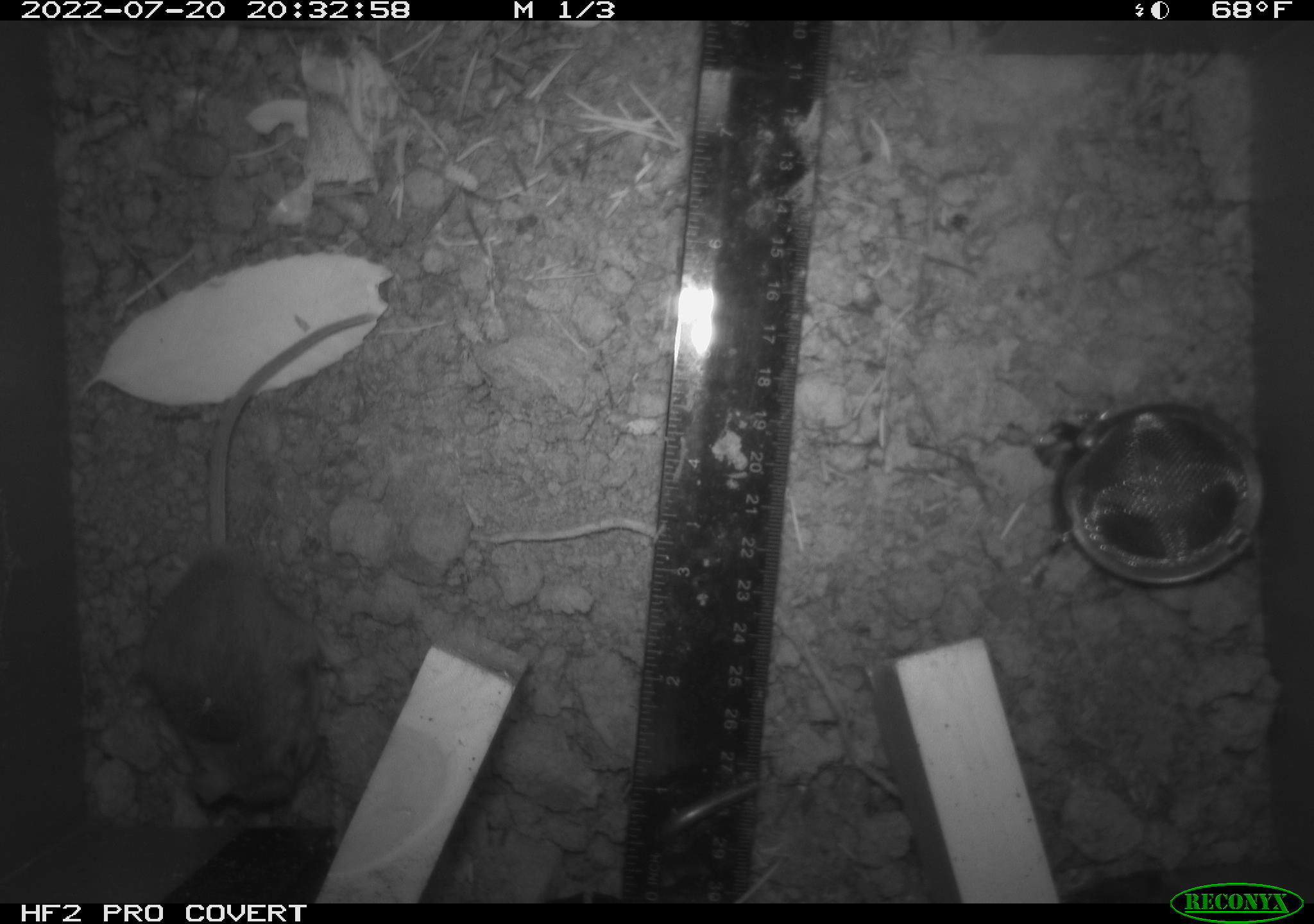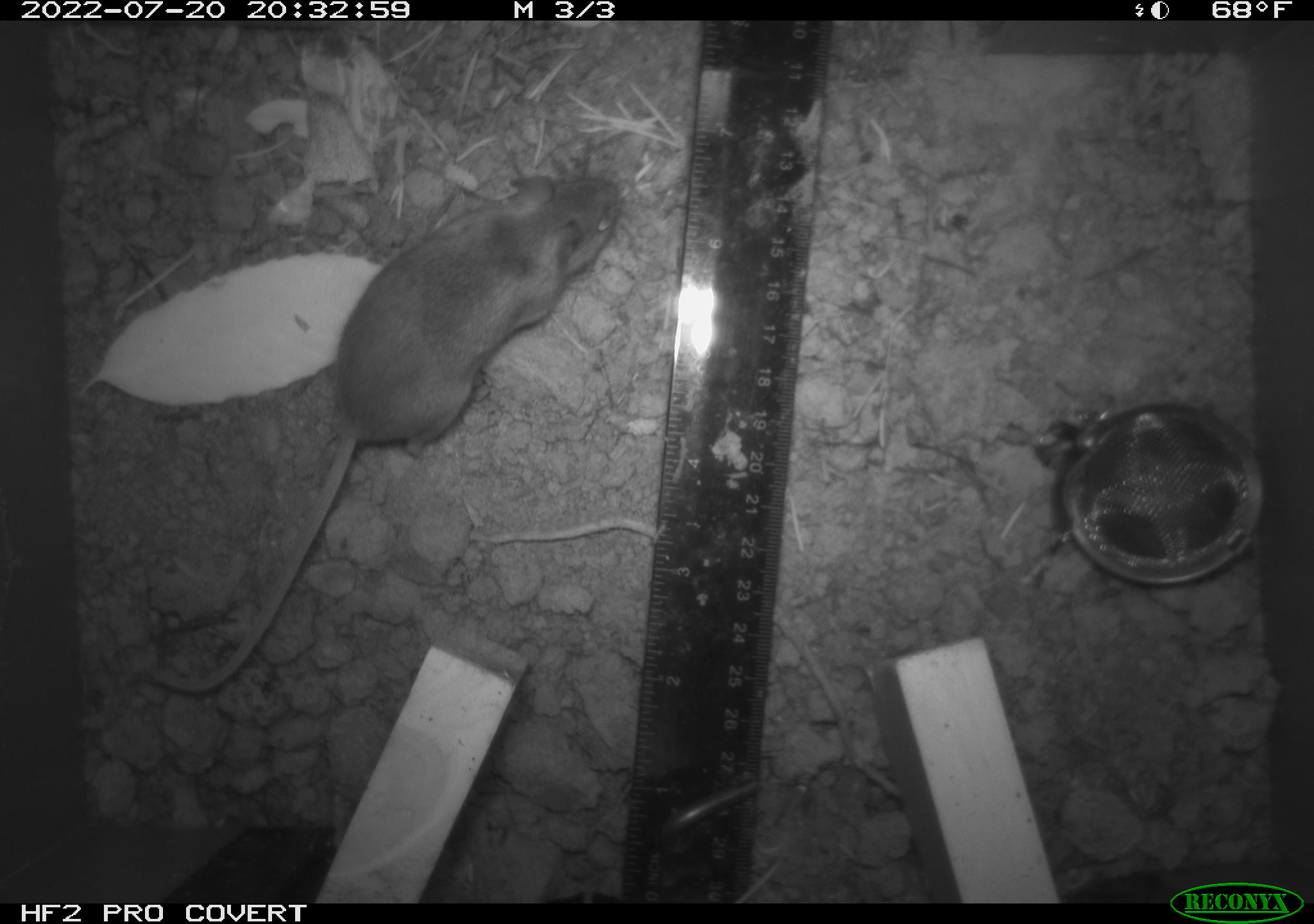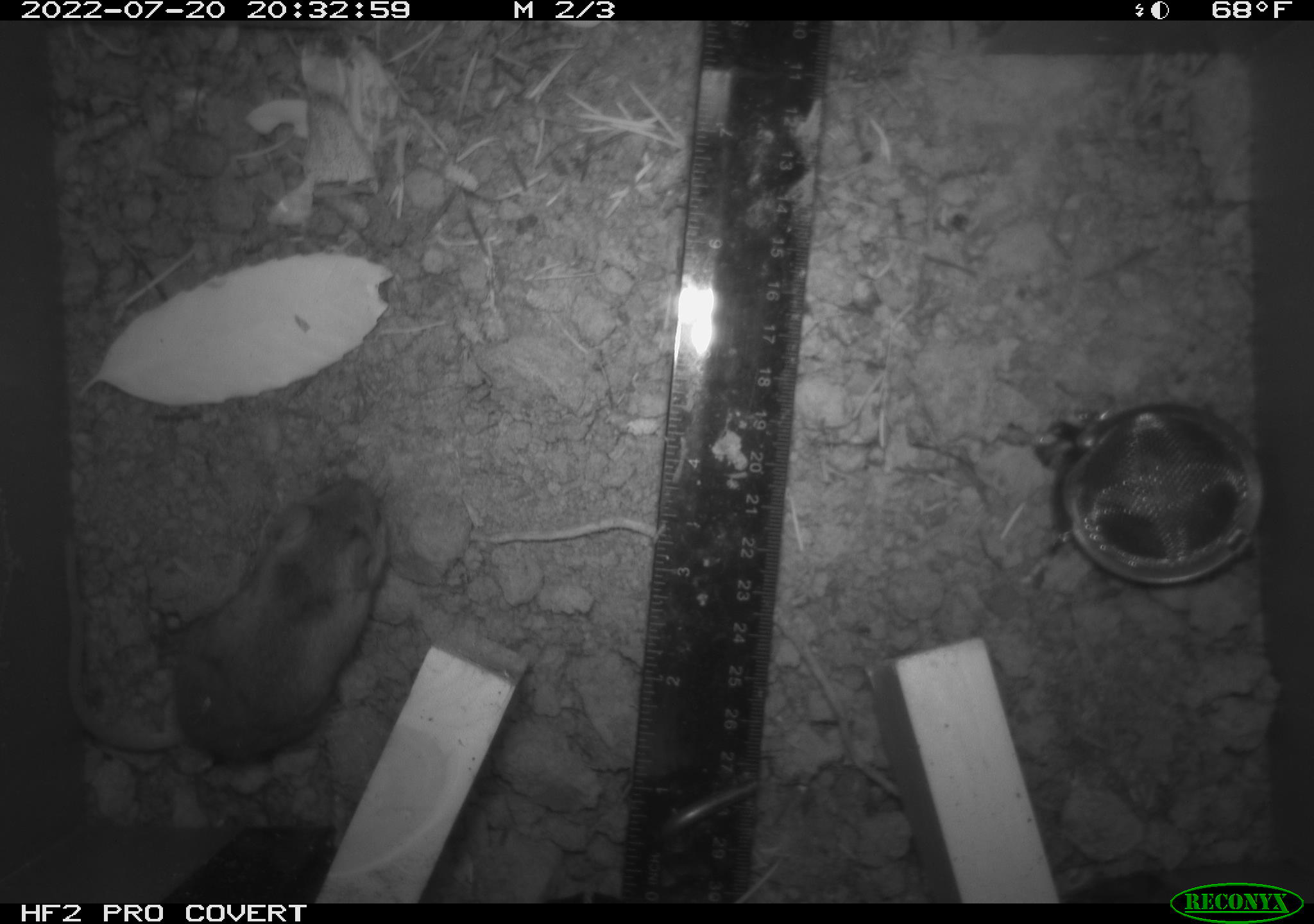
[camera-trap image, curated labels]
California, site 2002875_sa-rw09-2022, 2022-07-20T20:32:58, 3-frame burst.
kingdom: Animalia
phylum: Chordata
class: Mammalia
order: Rodentia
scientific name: Rodentia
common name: rodent